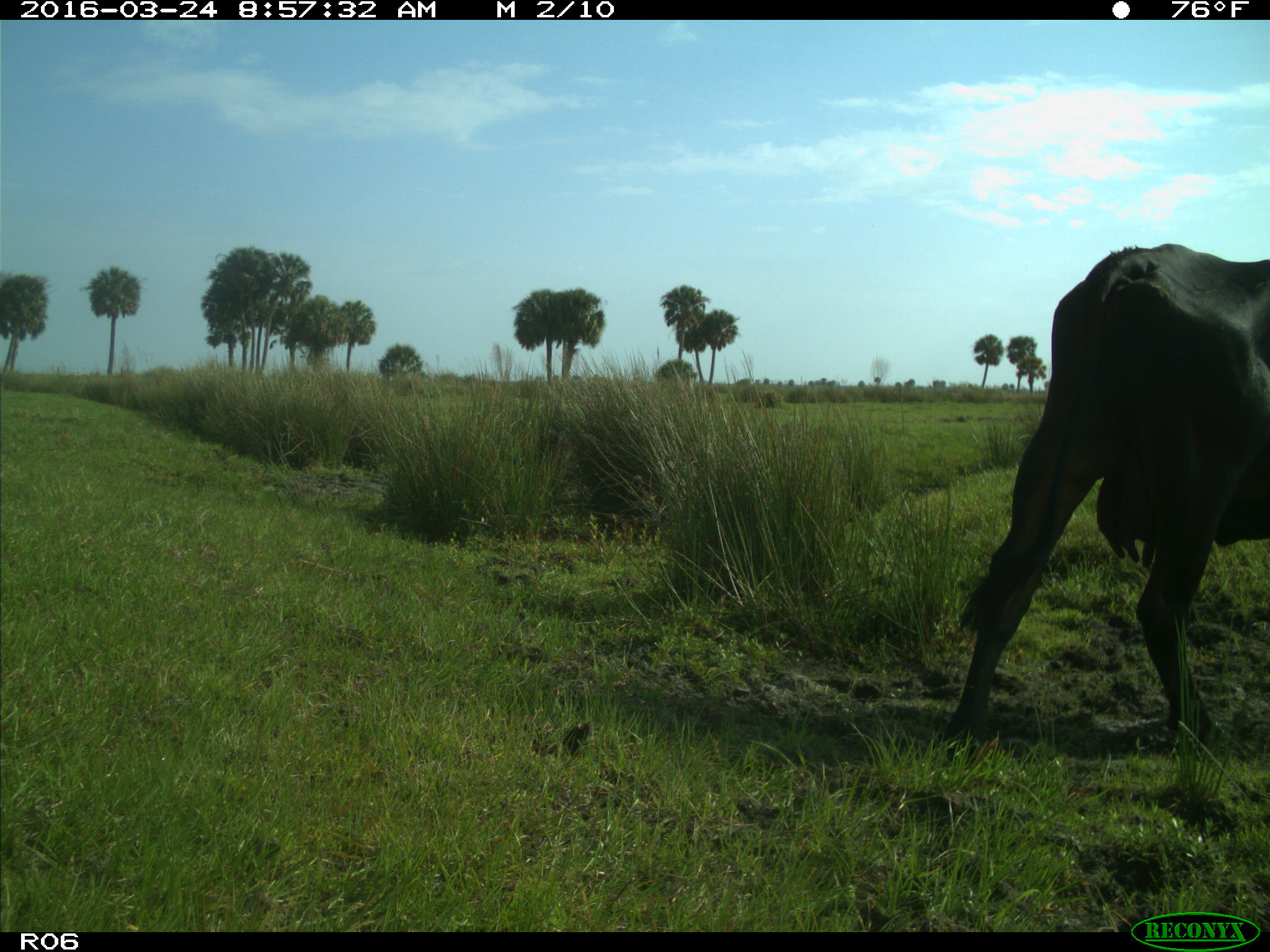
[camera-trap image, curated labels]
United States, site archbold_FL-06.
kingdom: Animalia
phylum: Chordata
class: Mammalia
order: Artiodactyla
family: Bovidae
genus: Bos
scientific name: Bos taurus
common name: domestic cow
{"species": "Bos taurus (domestic cow)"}